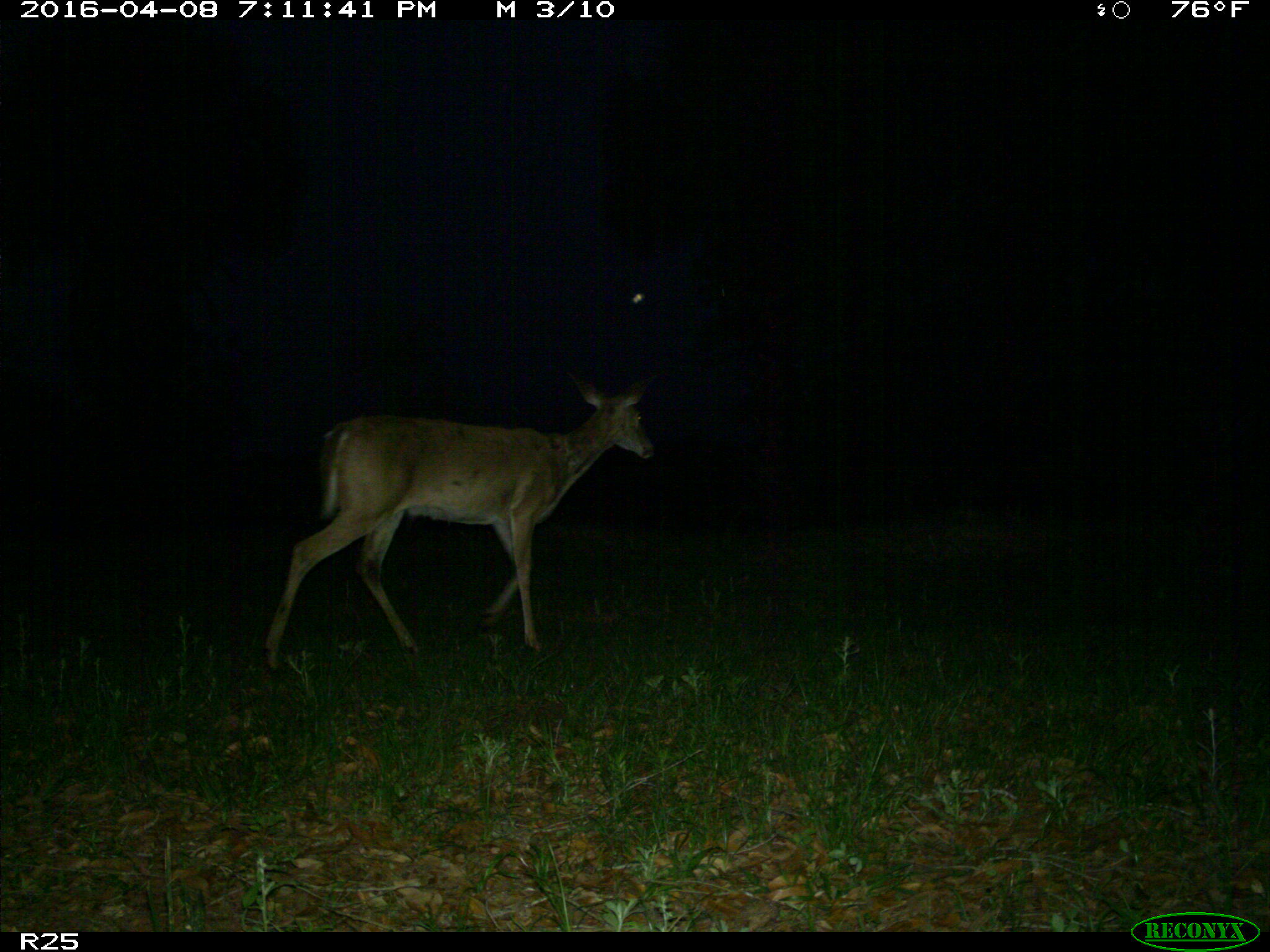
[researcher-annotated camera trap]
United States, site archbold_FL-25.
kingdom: Animalia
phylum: Chordata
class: Mammalia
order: Artiodactyla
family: Cervidae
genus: Odocoileus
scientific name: Odocoileus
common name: deer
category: unidentified deer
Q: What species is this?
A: Unidentified deer (deer) (Odocoileus).